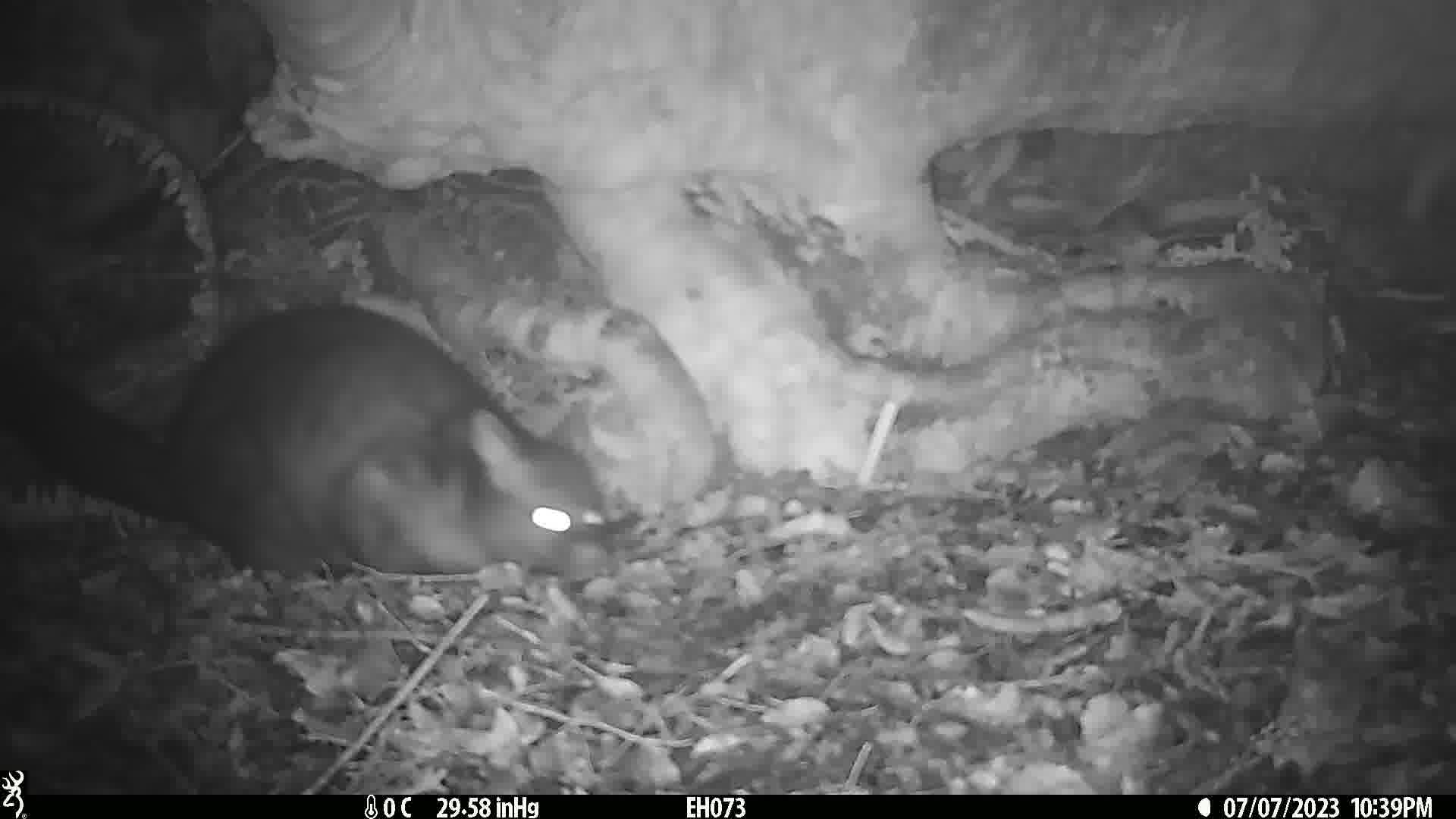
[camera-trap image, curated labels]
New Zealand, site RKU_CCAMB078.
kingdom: Animalia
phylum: Chordata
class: Mammalia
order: Diprotodontia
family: Phalangeridae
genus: Trichosurus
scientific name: Trichosurus vulpecula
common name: common brushtail possum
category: possum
Possum (common brushtail possum) (Trichosurus vulpecula).